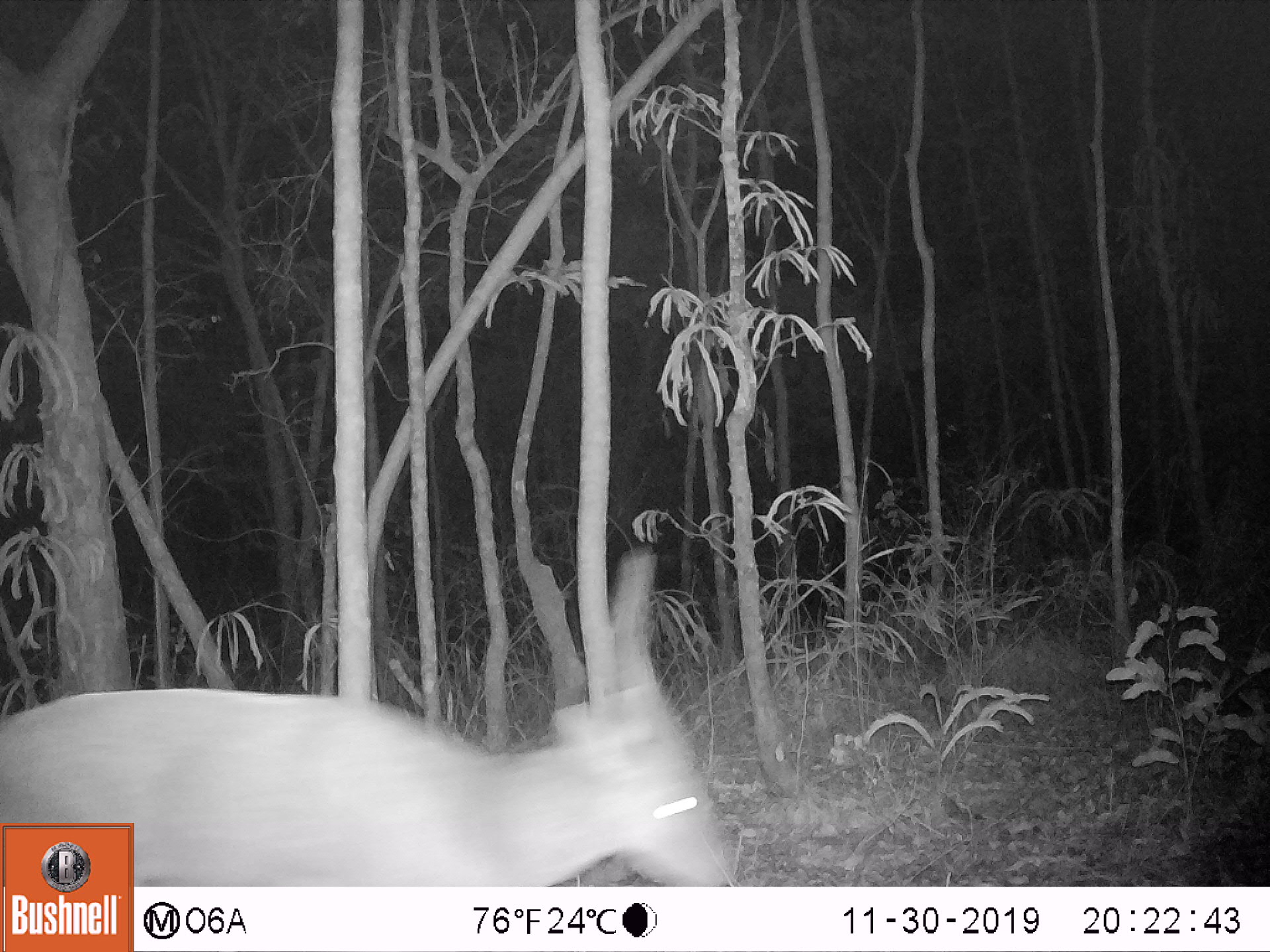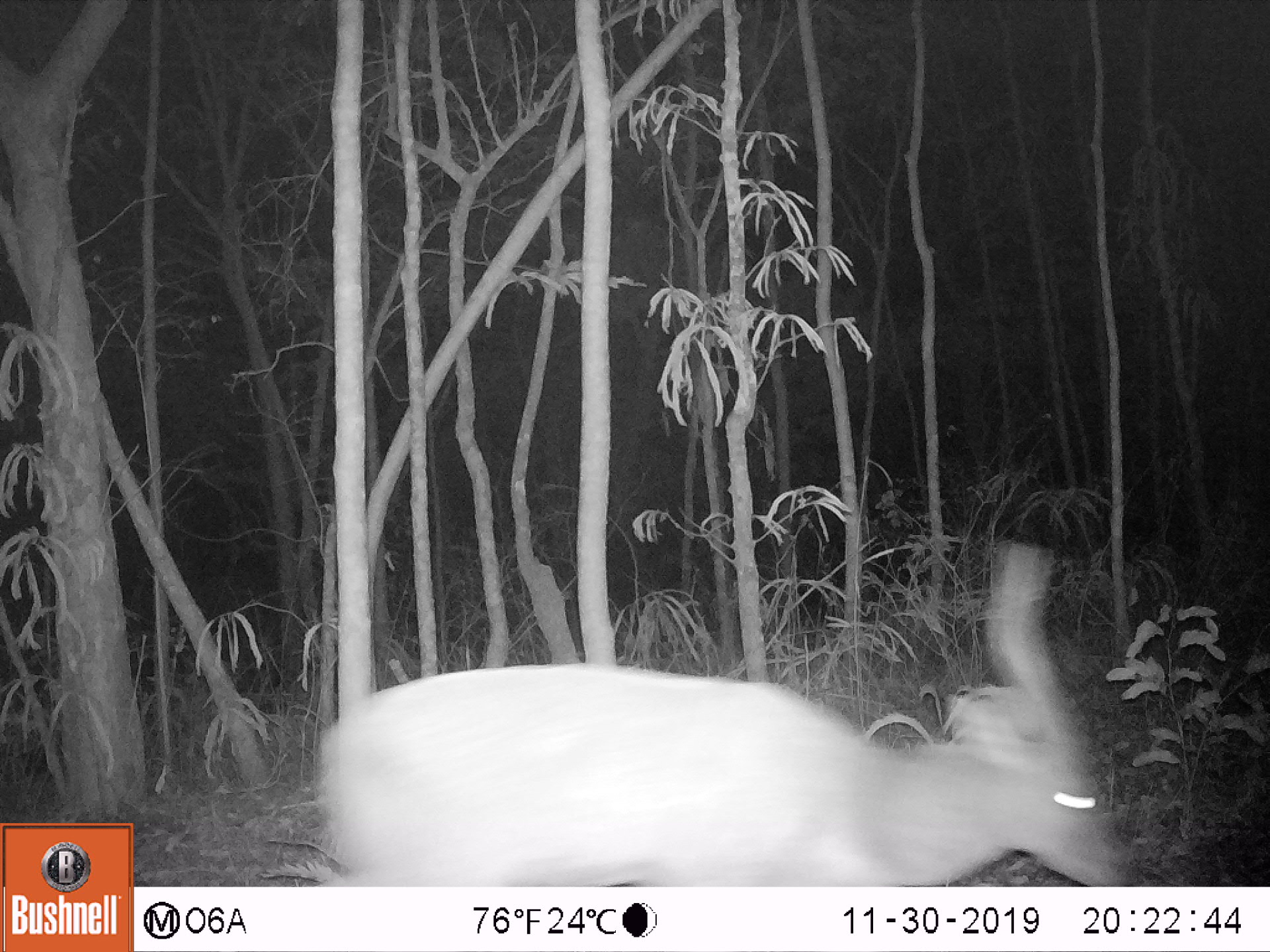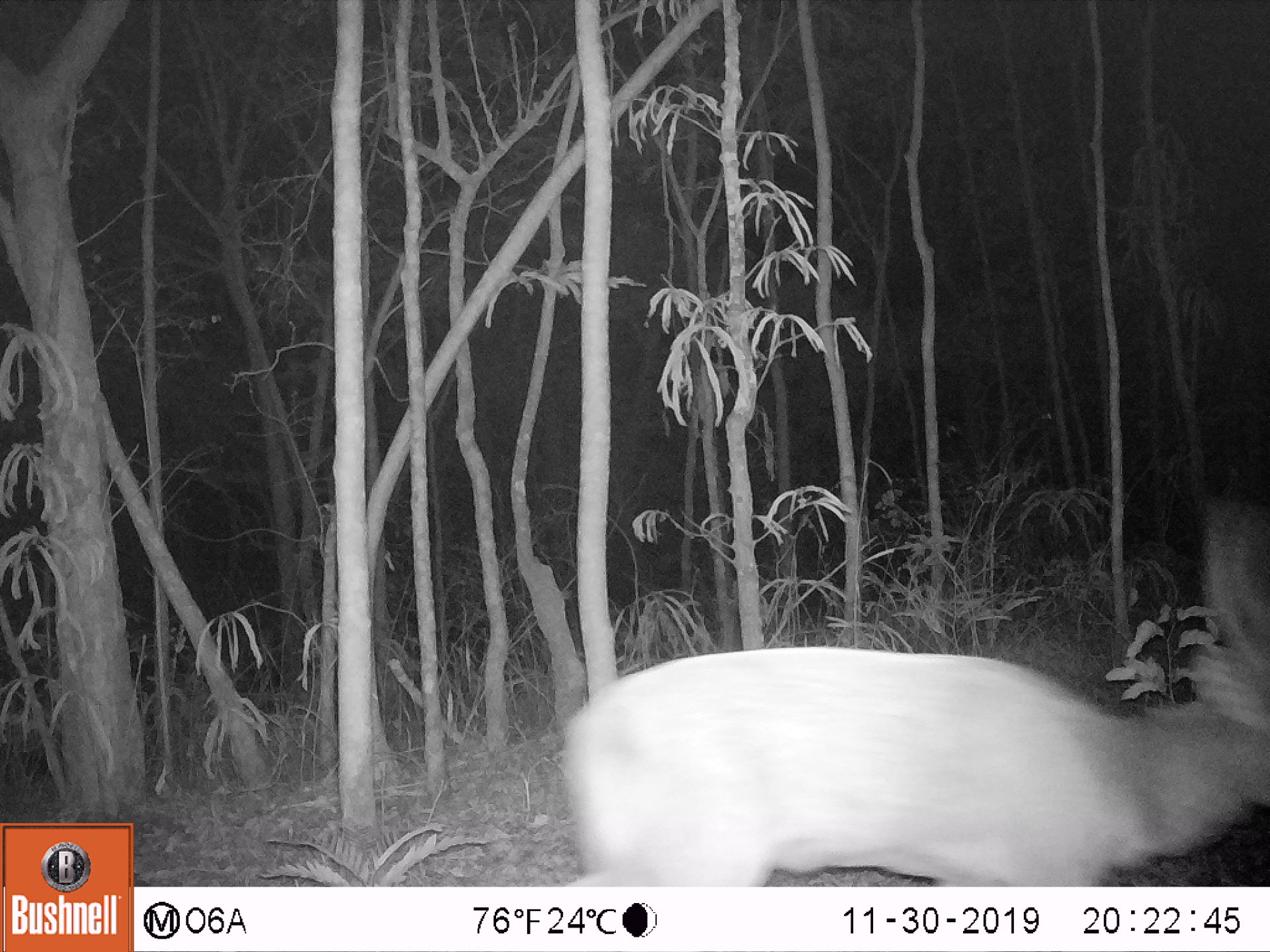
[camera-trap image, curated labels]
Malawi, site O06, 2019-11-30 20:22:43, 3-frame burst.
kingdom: Animalia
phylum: Chordata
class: Mammalia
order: Artiodactyla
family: Bovidae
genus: Tragelaphus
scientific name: Tragelaphus sylvaticus sylvaticus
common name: cape bushbuck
Cape bushbuck (Tragelaphus sylvaticus sylvaticus), count 1.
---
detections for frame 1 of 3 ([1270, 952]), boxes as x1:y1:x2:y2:
cape bushbuck: 134:547:739:885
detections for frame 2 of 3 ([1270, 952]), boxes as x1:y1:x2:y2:
cape bushbuck: 312:537:1130:886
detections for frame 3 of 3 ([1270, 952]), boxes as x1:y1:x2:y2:
cape bushbuck: 553:508:1269:883